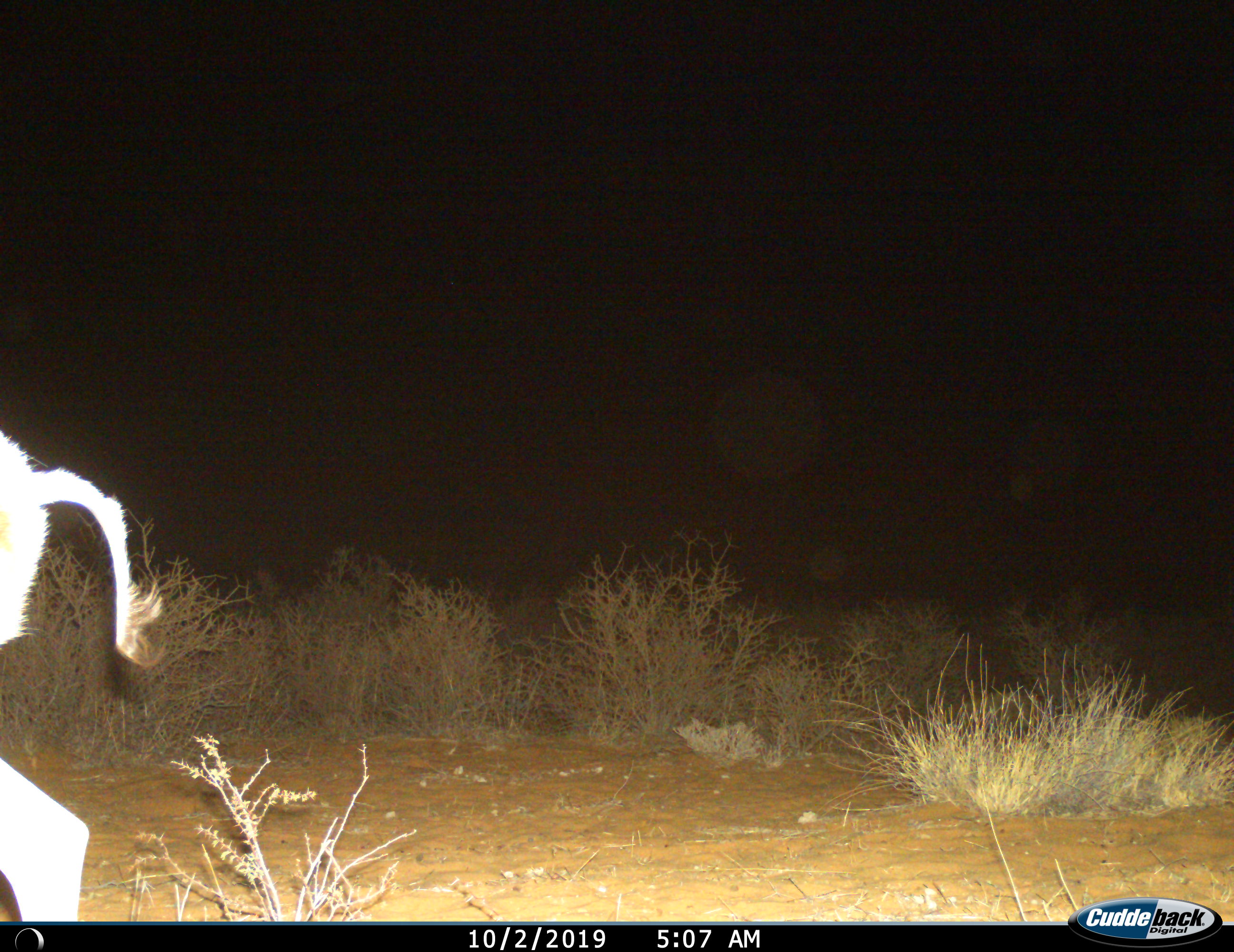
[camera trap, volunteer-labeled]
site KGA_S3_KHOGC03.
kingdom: Animalia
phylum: Chordata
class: Mammalia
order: Artiodactyla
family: Bovidae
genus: Antidorcas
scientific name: Antidorcas marsupialis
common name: springbok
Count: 1.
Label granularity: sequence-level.